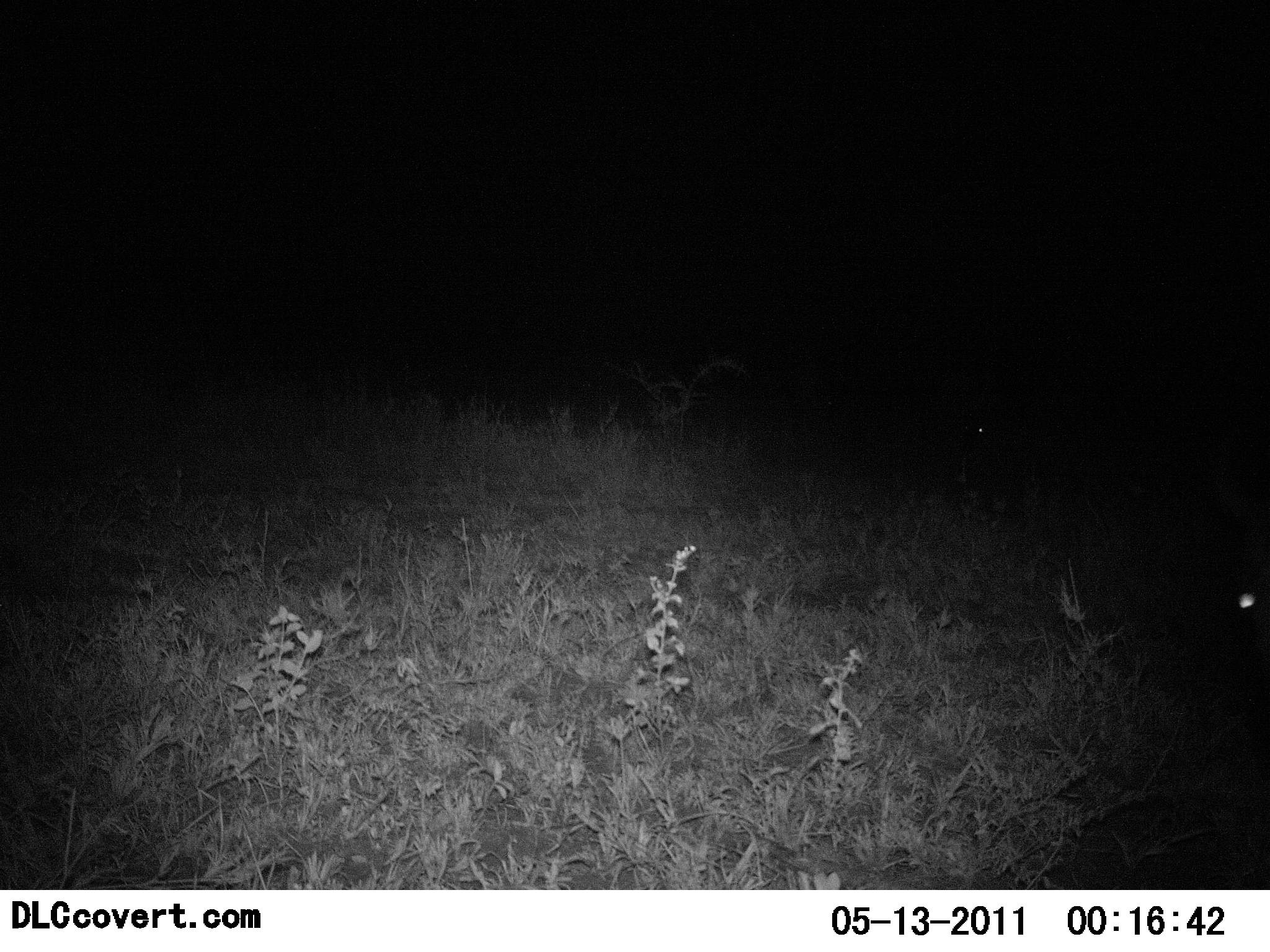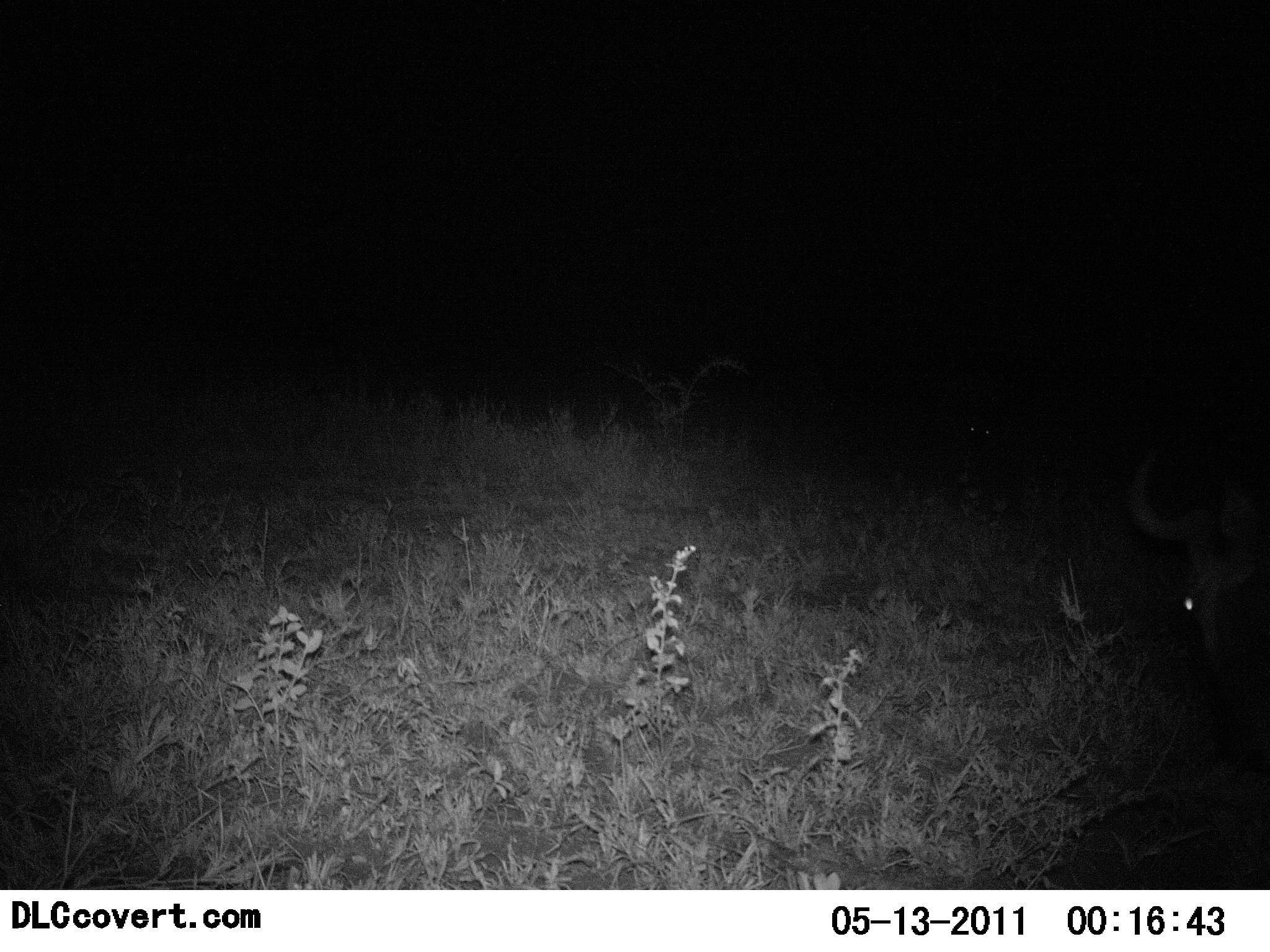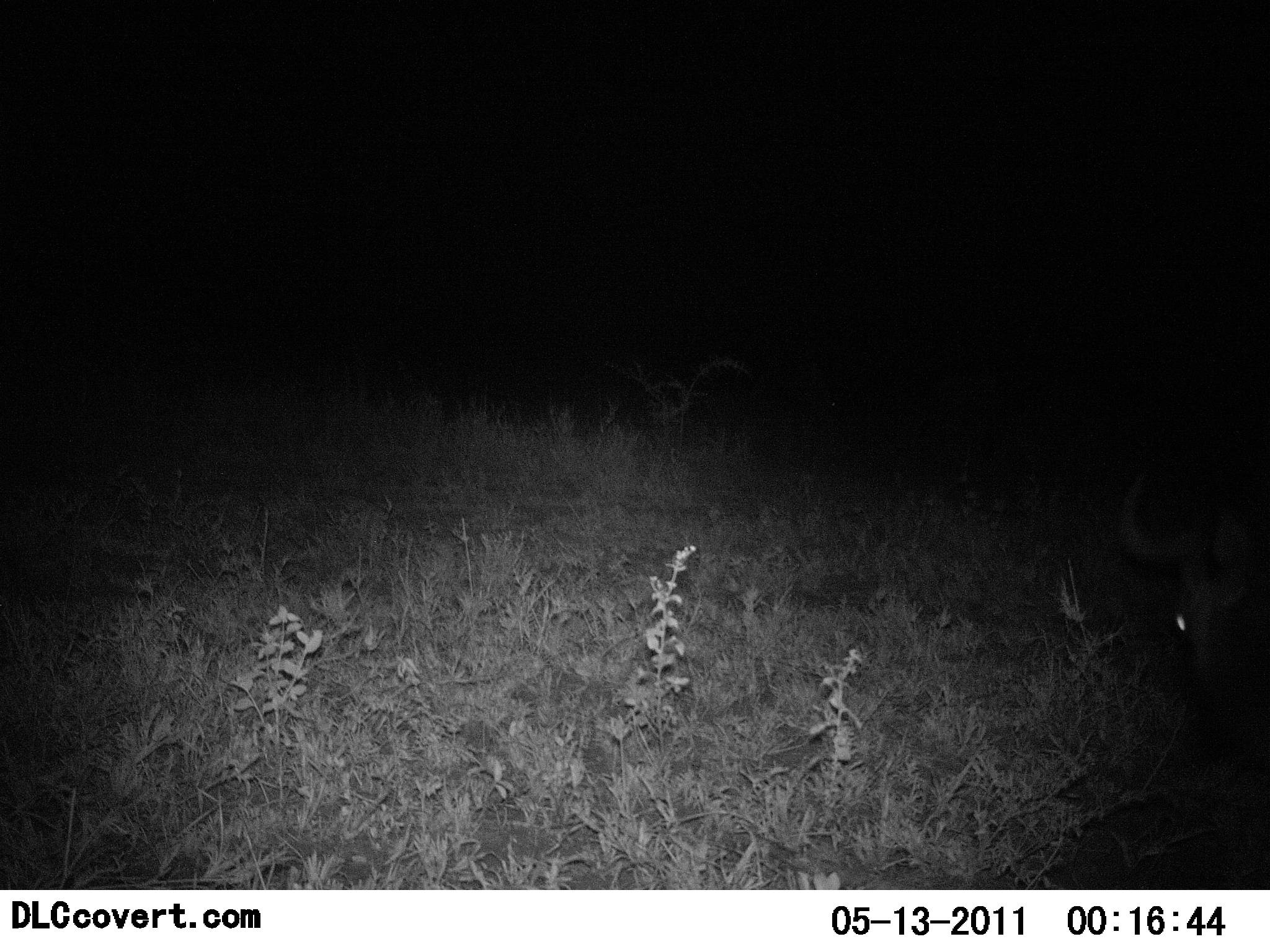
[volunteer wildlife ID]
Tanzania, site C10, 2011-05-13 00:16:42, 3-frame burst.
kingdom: Animalia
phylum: Chordata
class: Mammalia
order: Artiodactyla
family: Bovidae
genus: Connochaetes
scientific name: Connochaetes taurinus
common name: blue wildebeest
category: wildebeest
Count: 2.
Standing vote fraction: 38%.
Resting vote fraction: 0%.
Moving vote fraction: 25%.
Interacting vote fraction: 0%.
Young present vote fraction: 0%.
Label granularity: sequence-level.